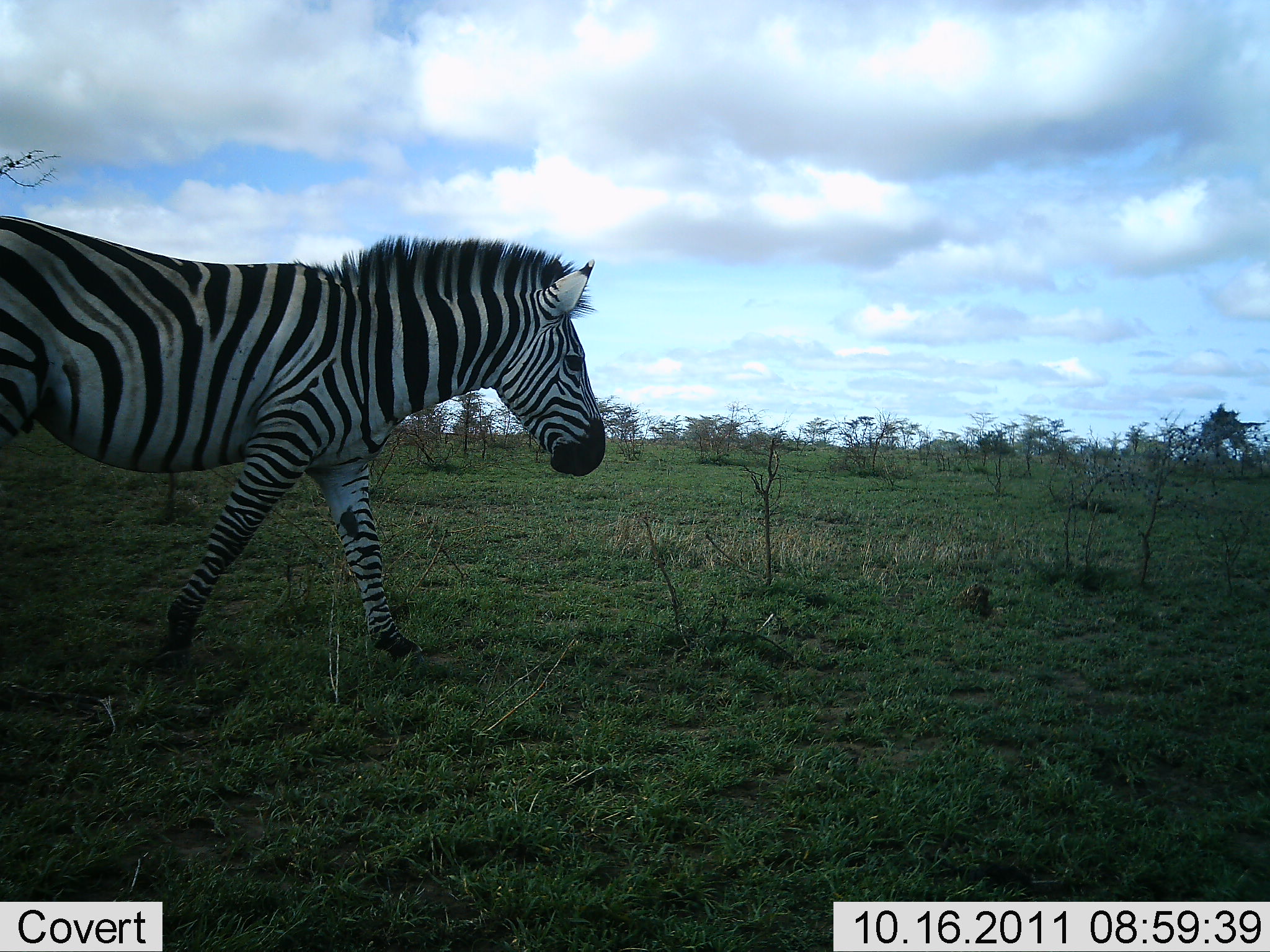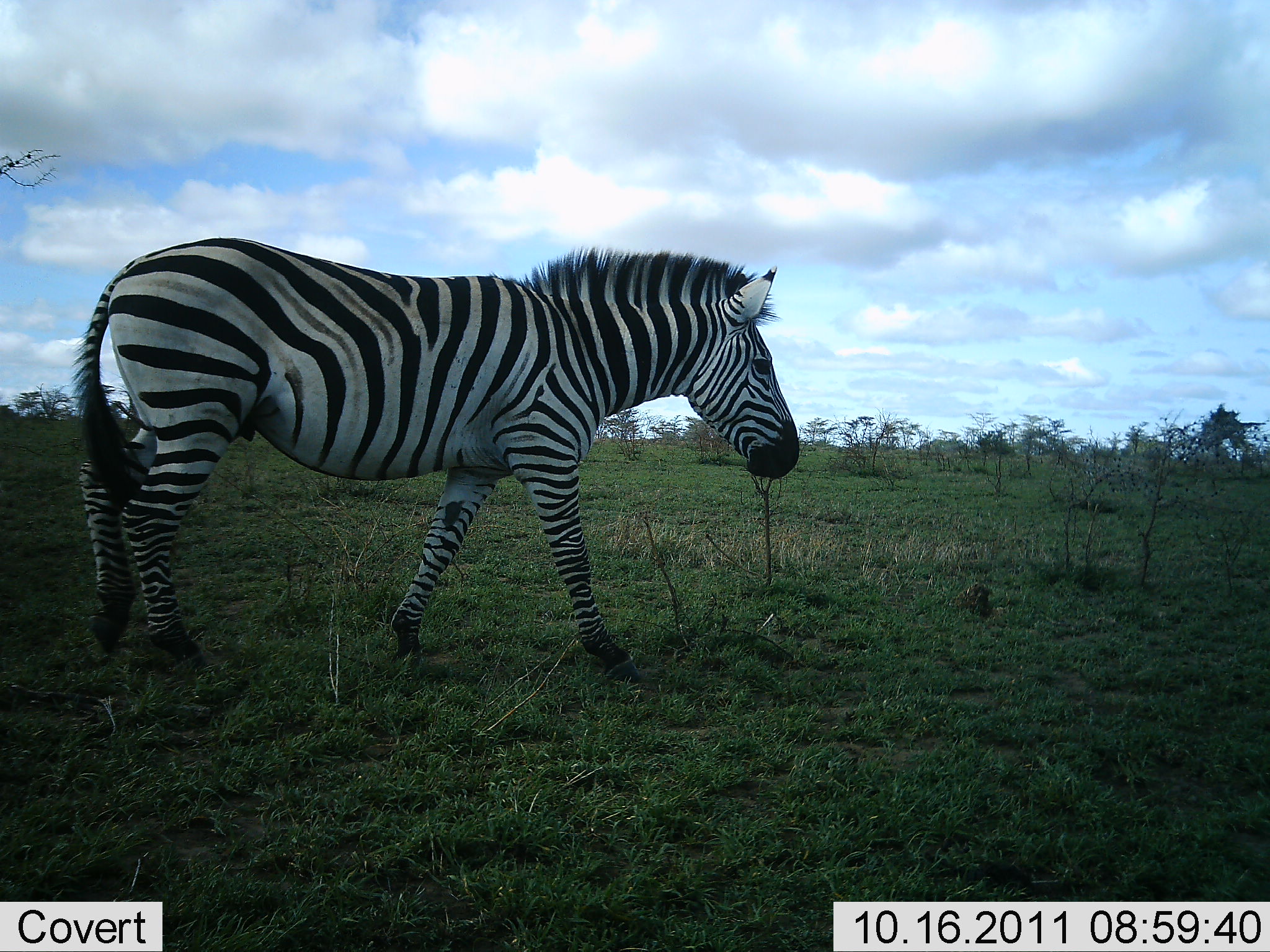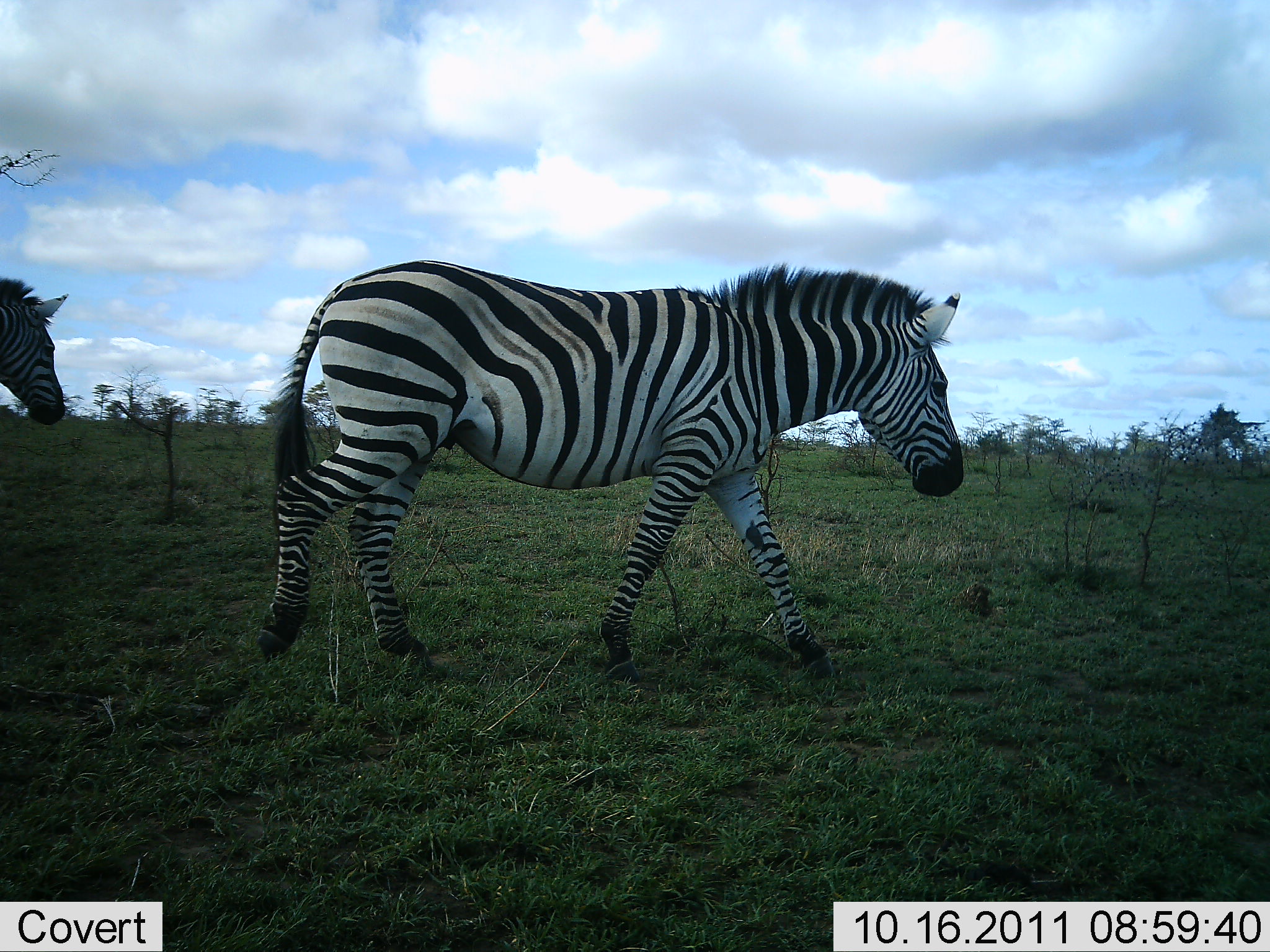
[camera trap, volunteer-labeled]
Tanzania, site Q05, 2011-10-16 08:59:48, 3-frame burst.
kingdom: Animalia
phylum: Chordata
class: Mammalia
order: Perissodactyla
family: Equidae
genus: Equus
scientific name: Equus quagga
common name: plains zebra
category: zebra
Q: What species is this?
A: Zebra (plains zebra) (Equus quagga).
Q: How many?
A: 2.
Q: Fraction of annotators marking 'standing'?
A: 6%.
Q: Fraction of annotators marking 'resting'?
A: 0%.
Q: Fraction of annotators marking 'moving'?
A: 100%.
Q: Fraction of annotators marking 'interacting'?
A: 0%.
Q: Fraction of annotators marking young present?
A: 0%.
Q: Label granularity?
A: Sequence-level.